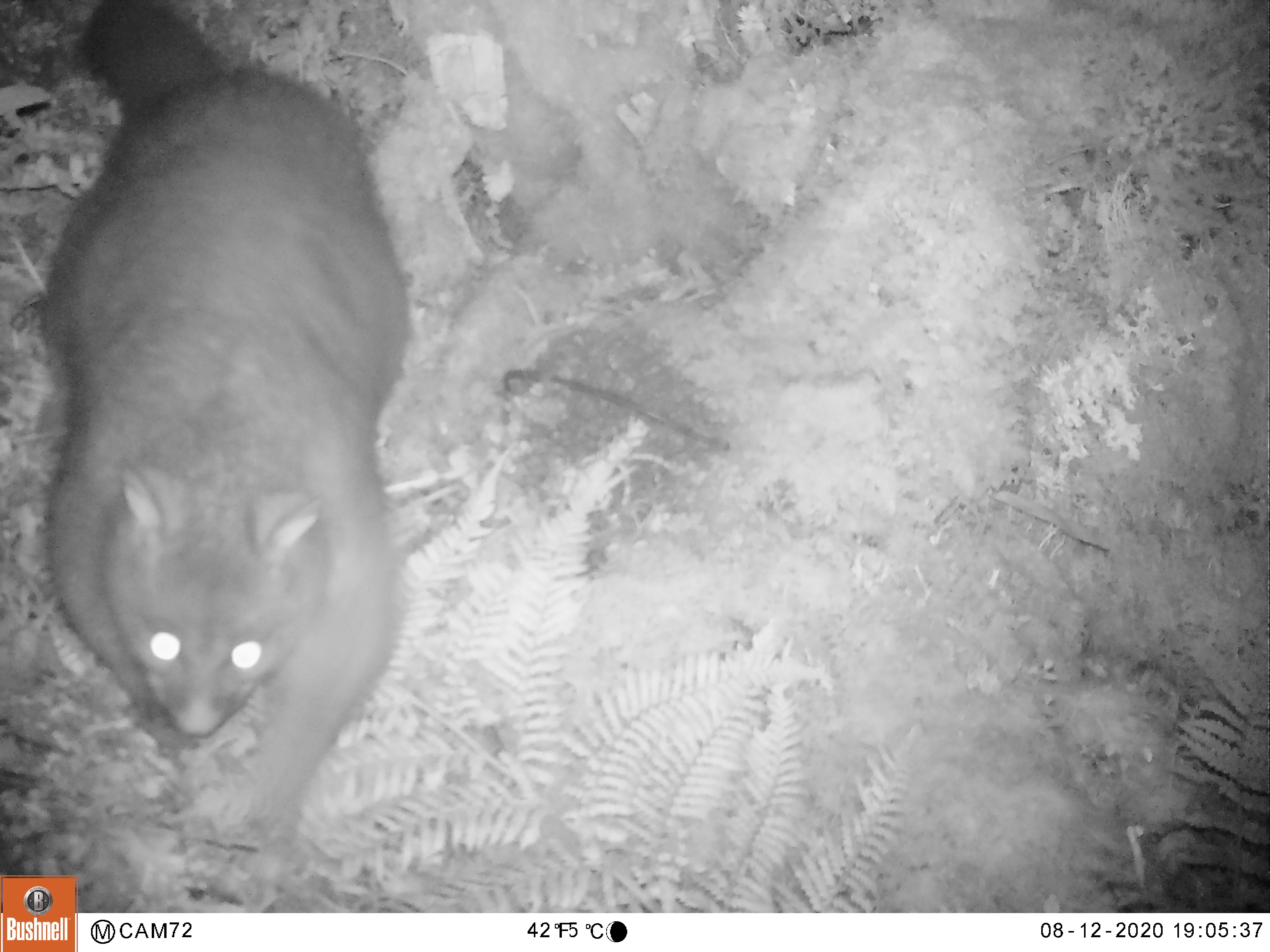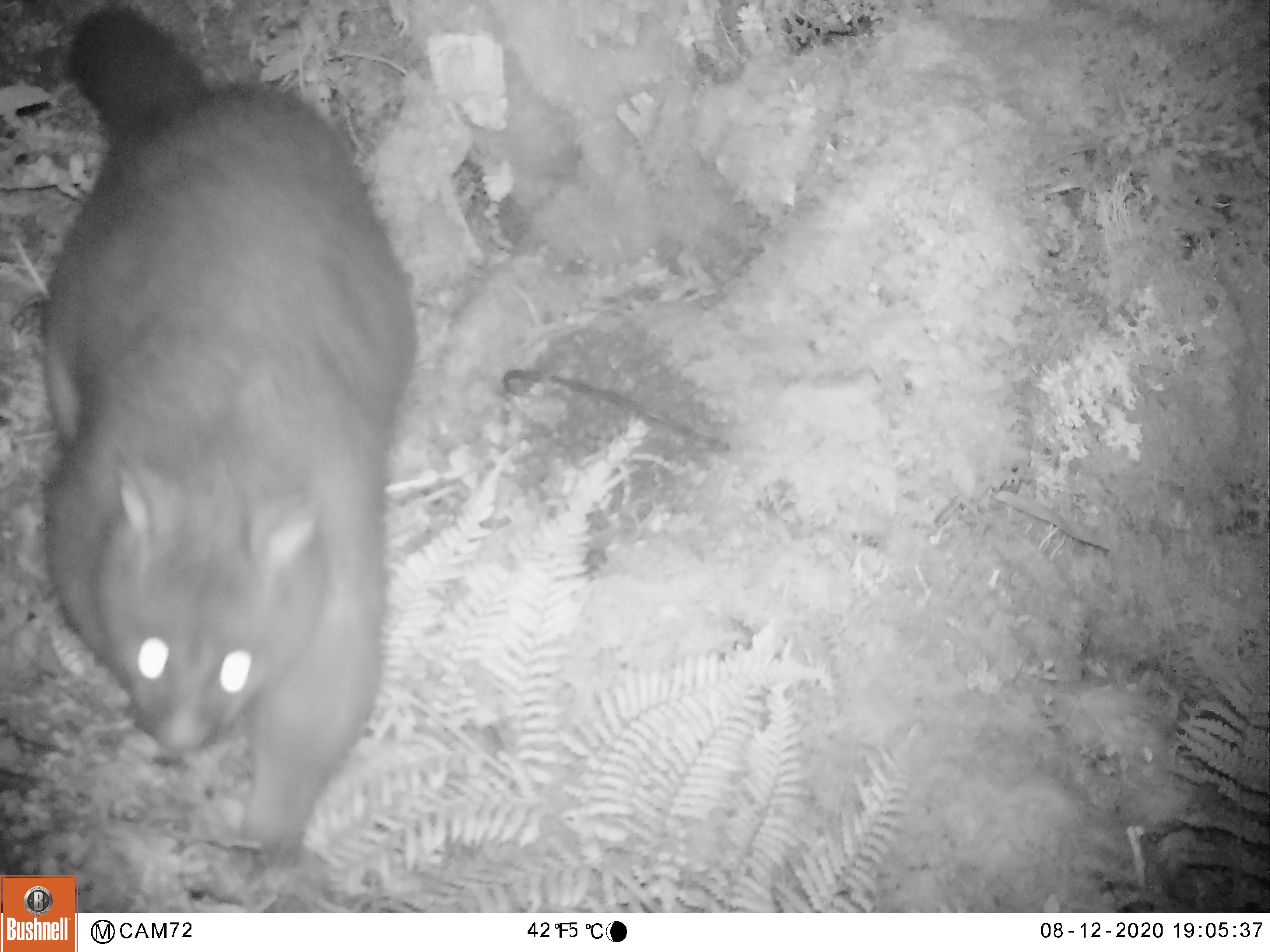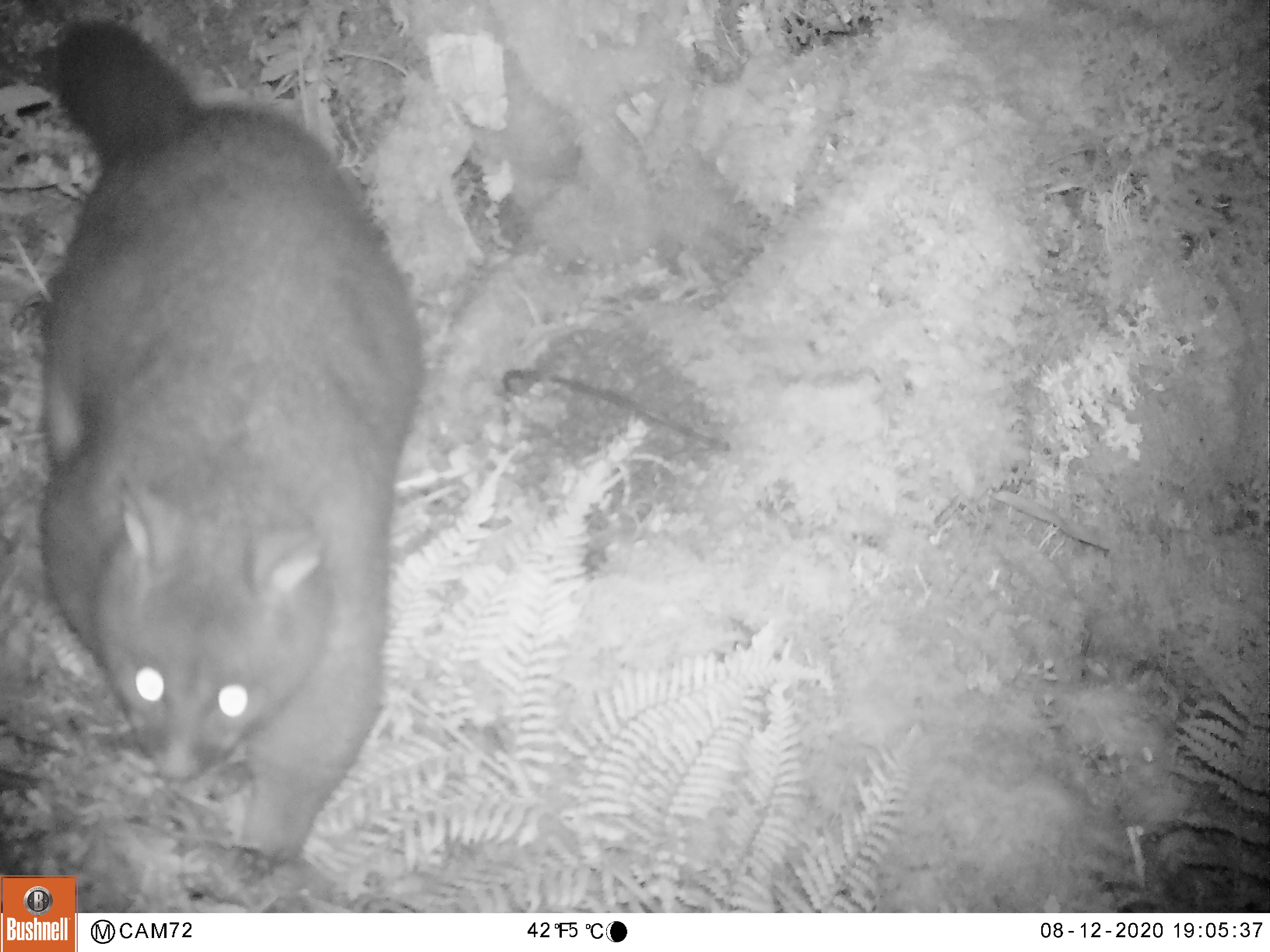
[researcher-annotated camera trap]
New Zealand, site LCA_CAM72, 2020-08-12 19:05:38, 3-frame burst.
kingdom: Animalia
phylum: Chordata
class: Mammalia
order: Diprotodontia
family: Phalangeridae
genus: Trichosurus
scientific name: Trichosurus vulpecula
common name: common brushtail possum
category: possum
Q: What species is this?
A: Possum (common brushtail possum) (Trichosurus vulpecula).